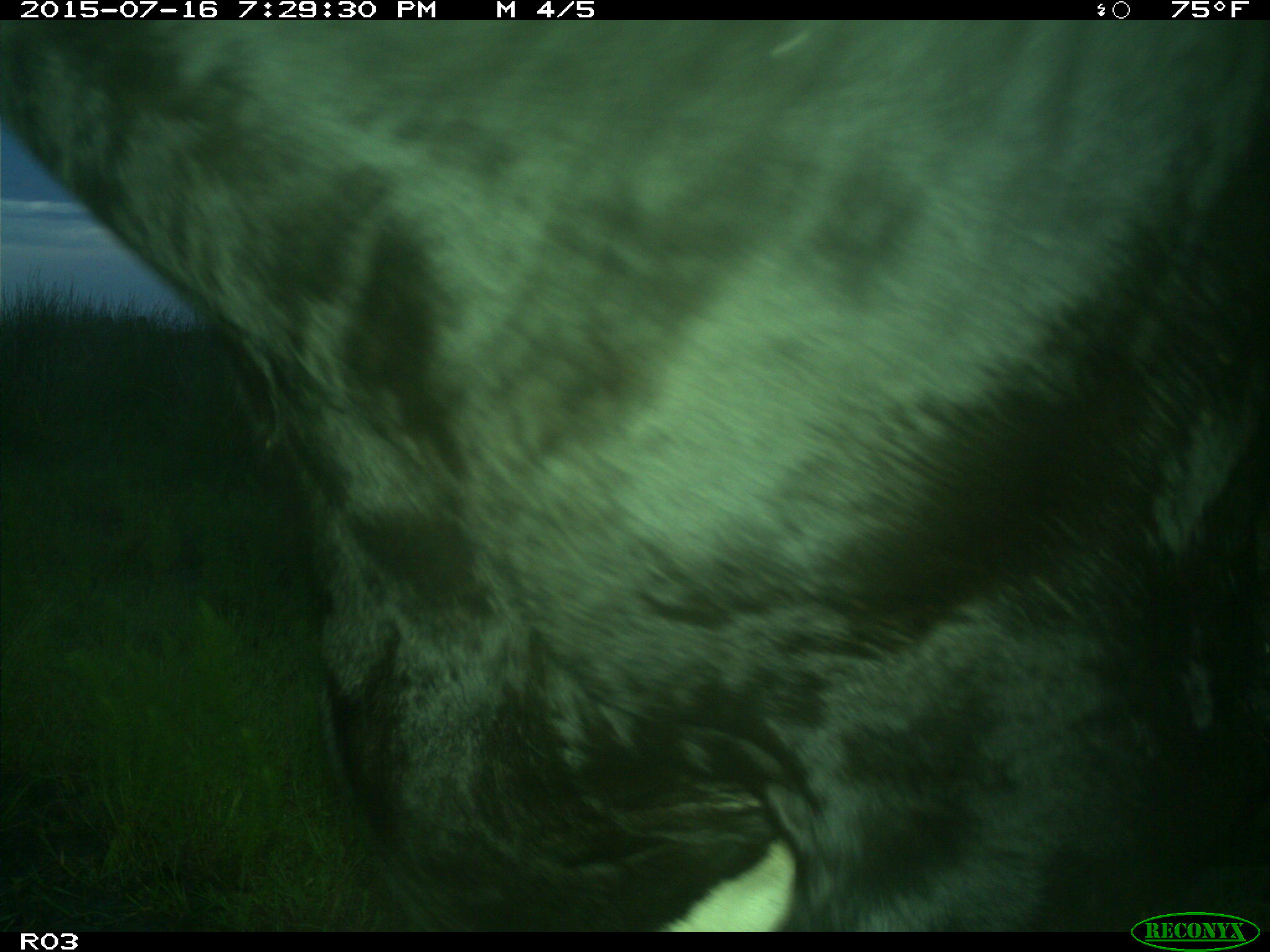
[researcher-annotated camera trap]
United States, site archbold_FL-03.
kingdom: Animalia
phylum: Chordata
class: Mammalia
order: Artiodactyla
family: Bovidae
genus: Bos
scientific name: Bos taurus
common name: domestic cow